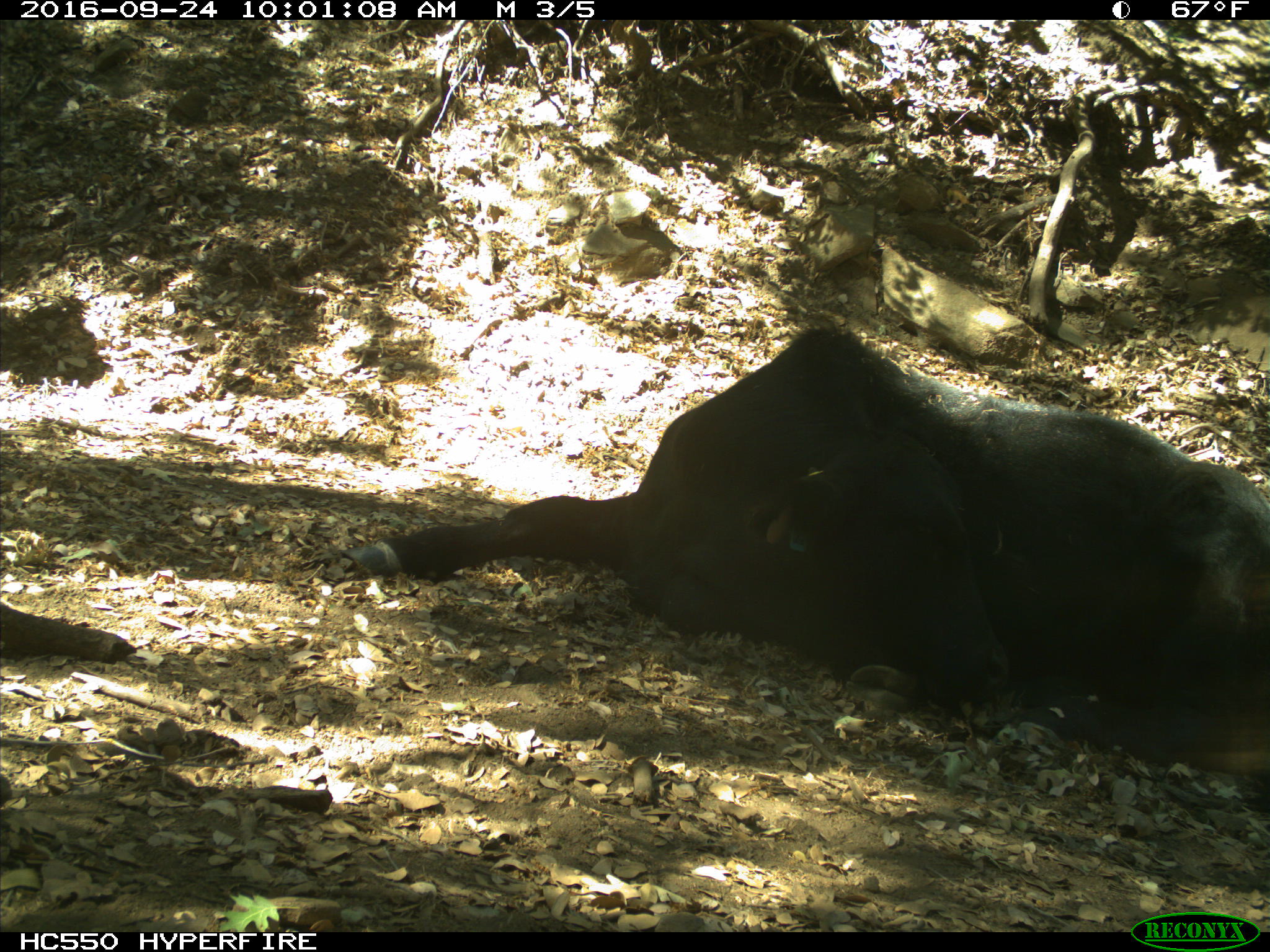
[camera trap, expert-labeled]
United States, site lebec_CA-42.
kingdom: Animalia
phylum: Chordata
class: Mammalia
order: Artiodactyla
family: Bovidae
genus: Bos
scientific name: Bos taurus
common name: domestic cow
Bos taurus (domestic cow).